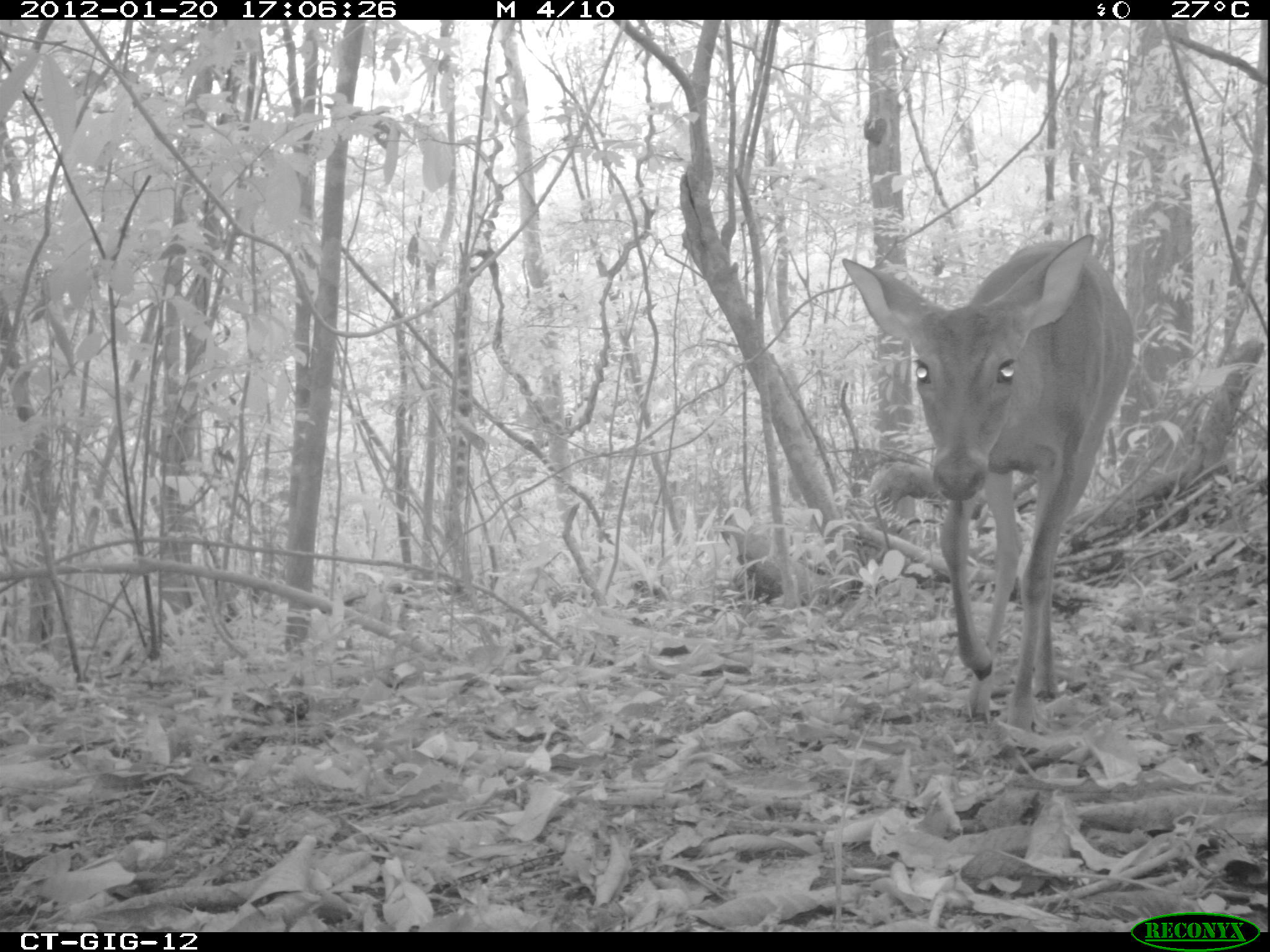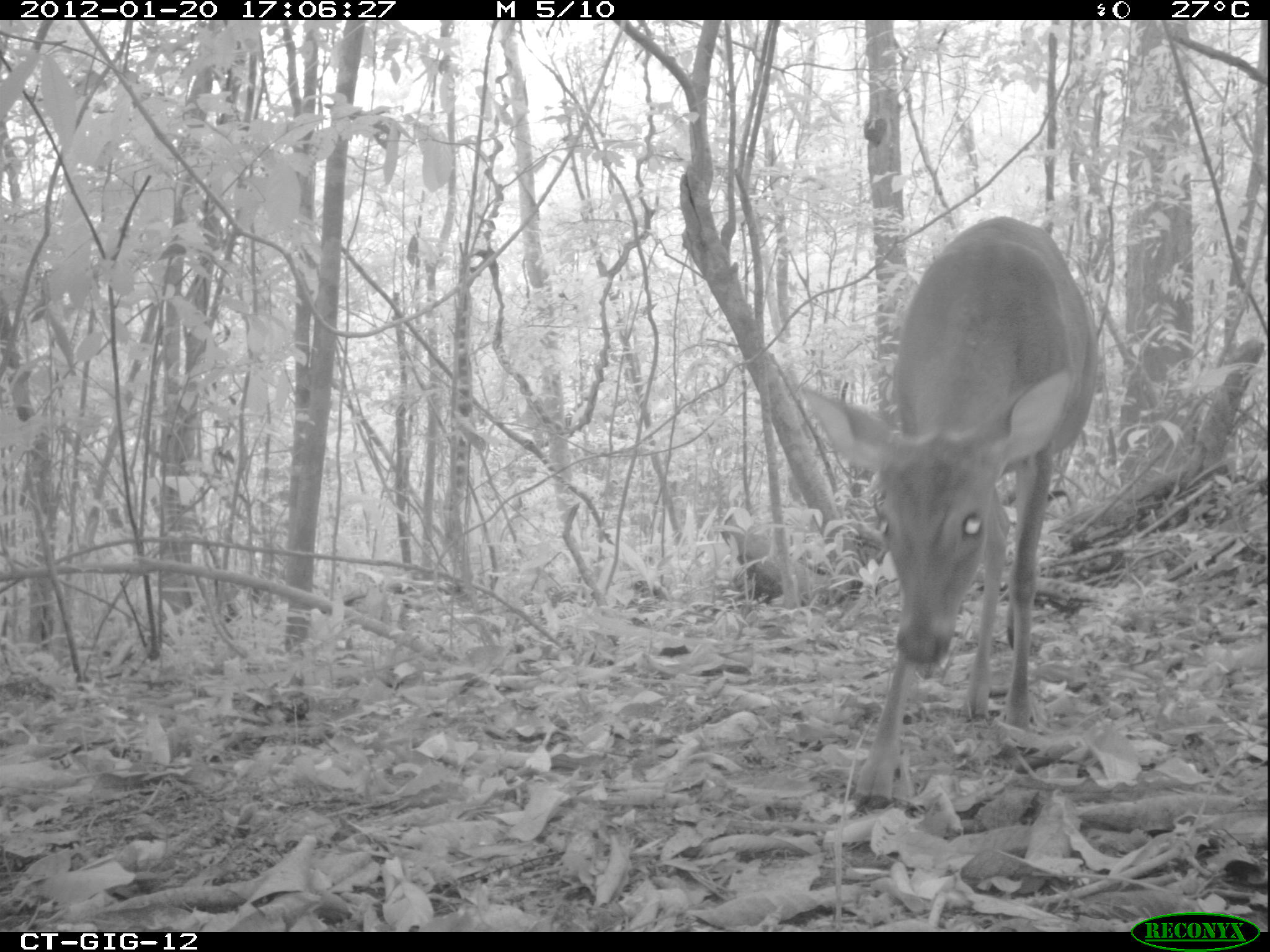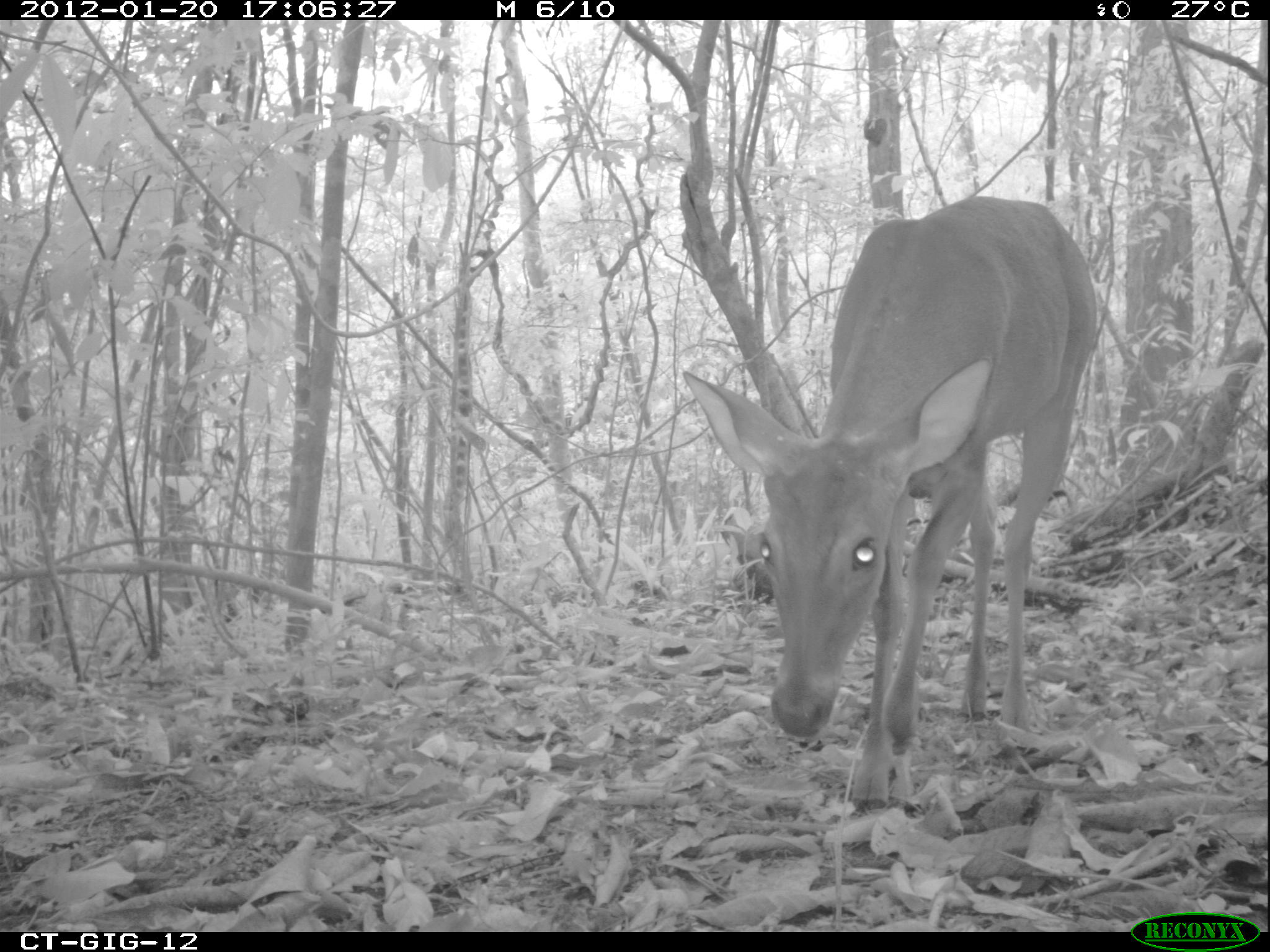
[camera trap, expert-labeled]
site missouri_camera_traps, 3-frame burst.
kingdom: Animalia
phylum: Chordata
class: Mammalia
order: Artiodactyla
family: Cervidae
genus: Odocoileus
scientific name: Odocoileus virginianus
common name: white-tailed deer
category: white tailed deer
White tailed deer (white-tailed deer) (Odocoileus virginianus). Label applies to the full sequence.